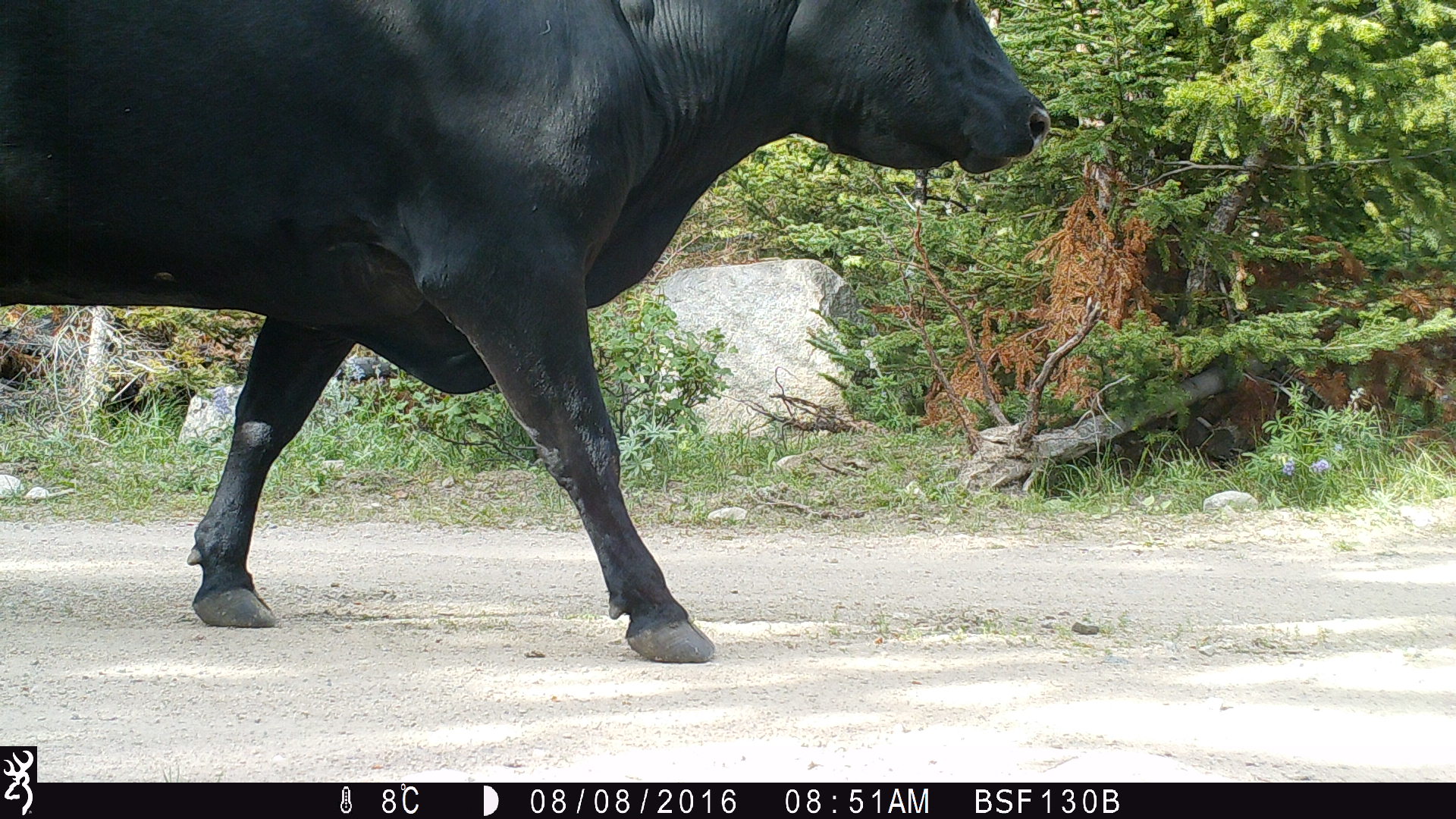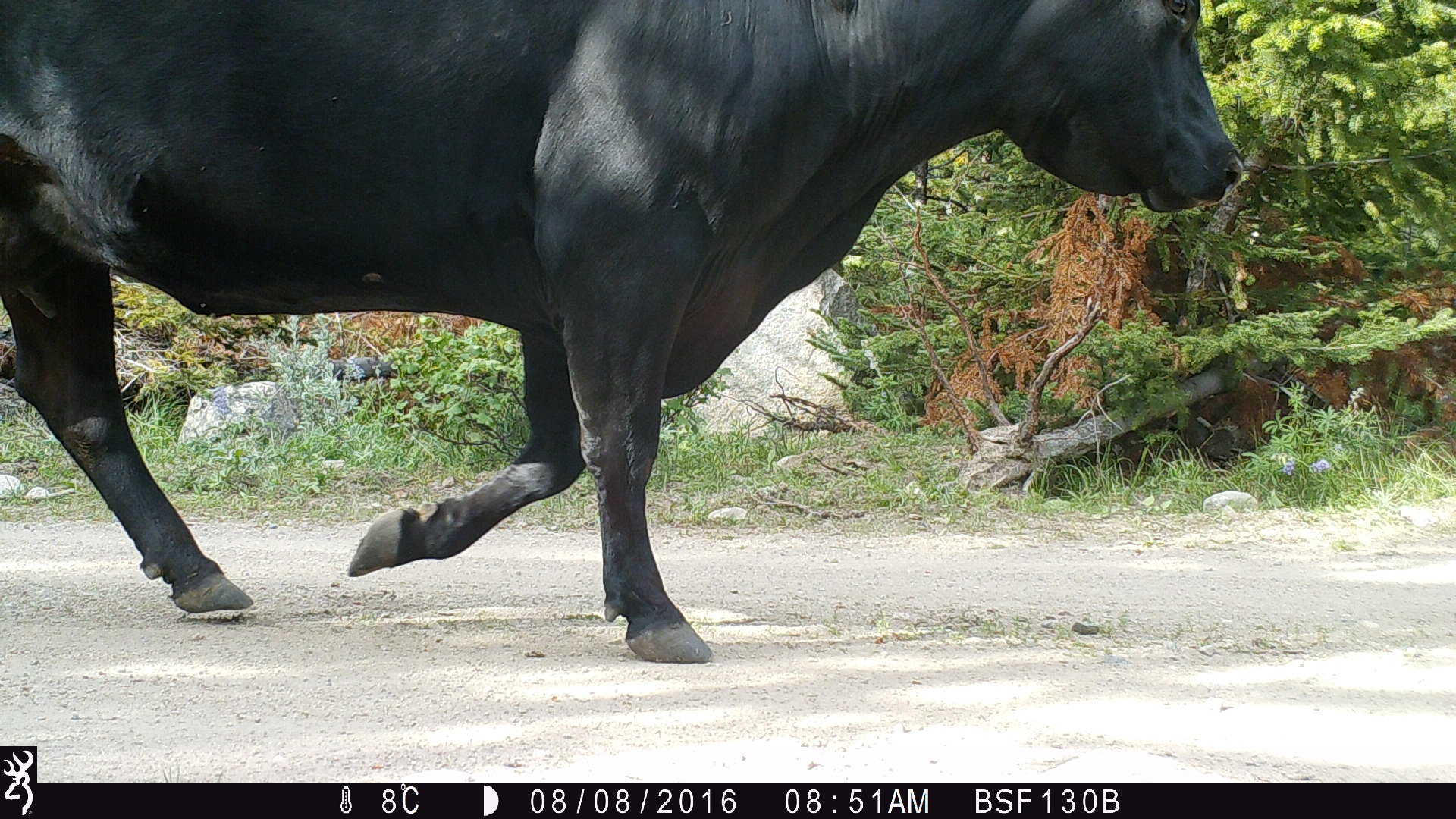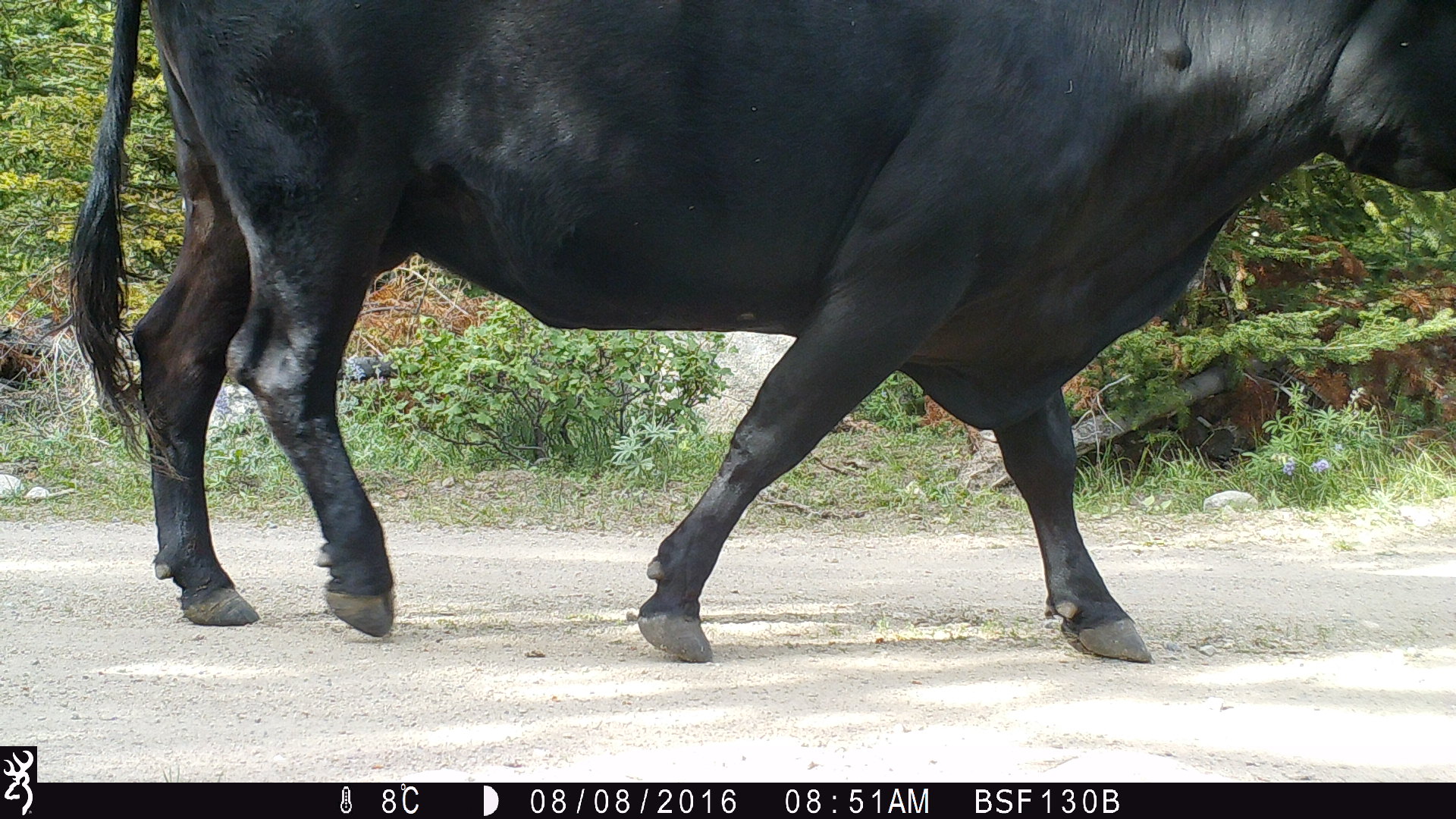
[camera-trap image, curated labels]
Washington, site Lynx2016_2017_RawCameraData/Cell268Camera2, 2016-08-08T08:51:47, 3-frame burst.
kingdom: Animalia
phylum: Chordata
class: Mammalia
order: Artiodactyla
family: Bovidae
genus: Bos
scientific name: Bos taurus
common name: domestic cattle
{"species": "domestic cattle (Bos taurus)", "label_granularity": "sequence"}